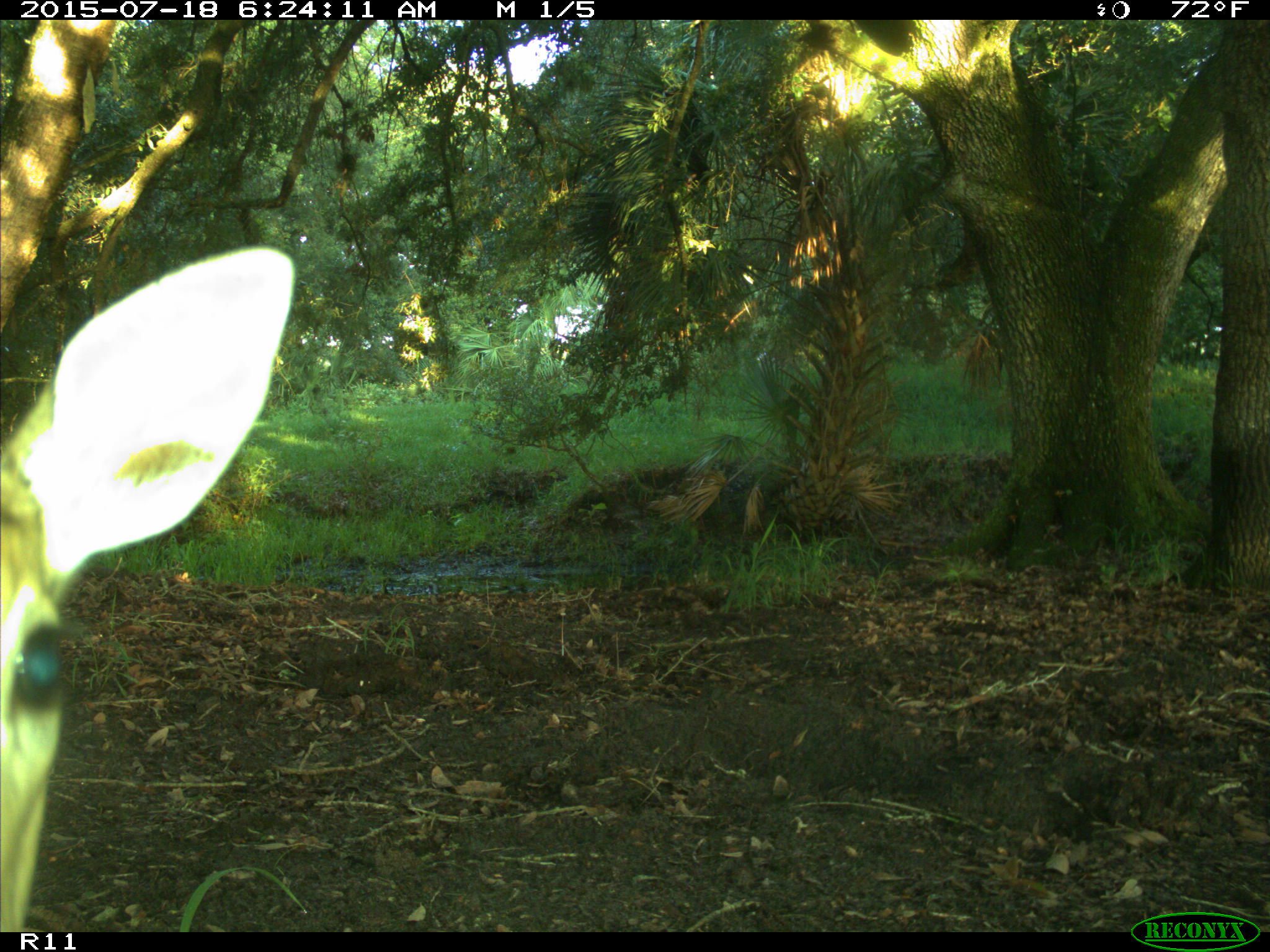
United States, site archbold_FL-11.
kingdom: Animalia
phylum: Chordata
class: Mammalia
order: Artiodactyla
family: Cervidae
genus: Odocoileus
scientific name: Odocoileus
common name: deer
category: unidentified deer